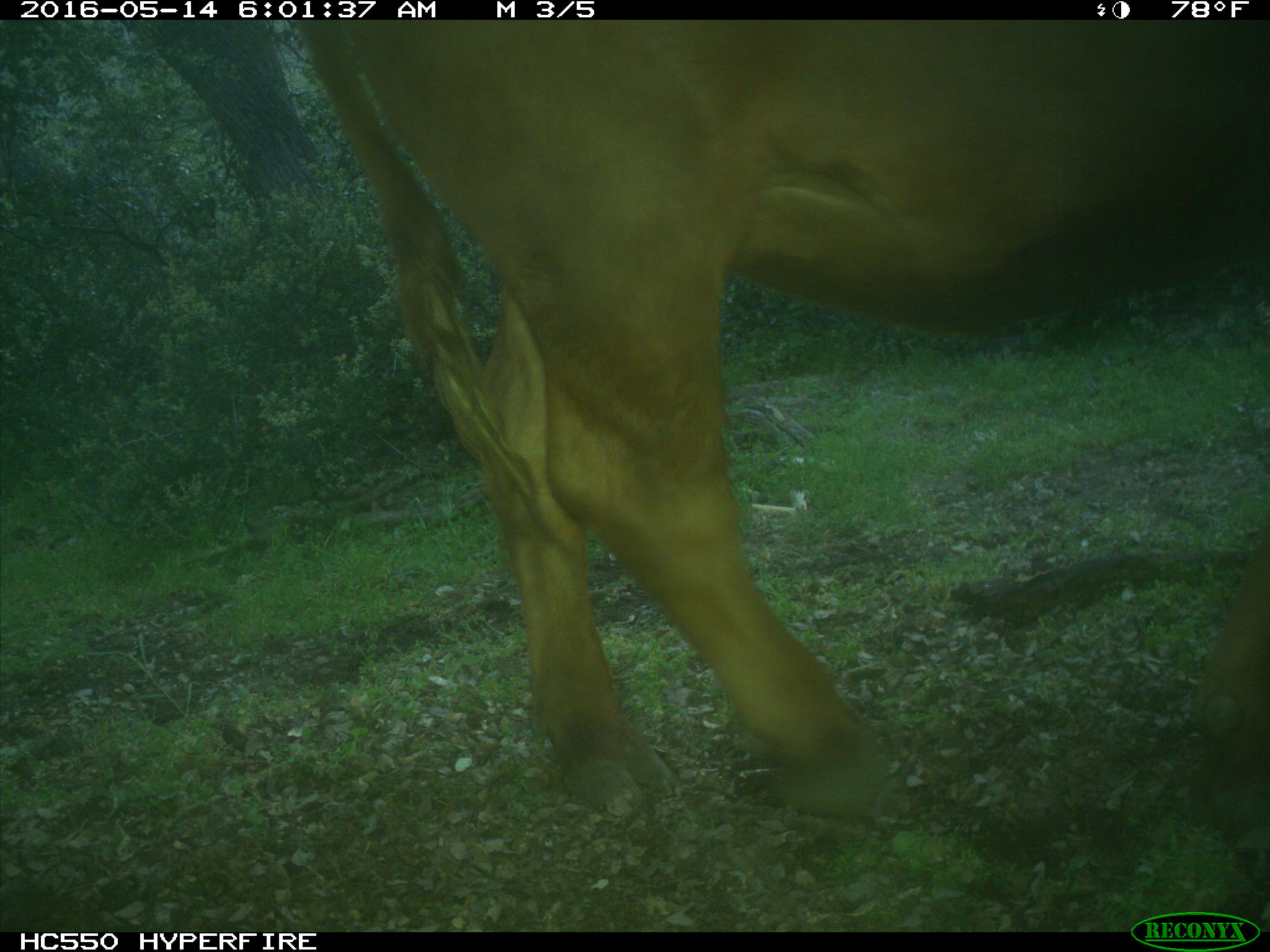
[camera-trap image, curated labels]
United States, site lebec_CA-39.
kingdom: Animalia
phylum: Chordata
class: Mammalia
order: Artiodactyla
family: Bovidae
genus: Bos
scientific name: Bos taurus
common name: domestic cow